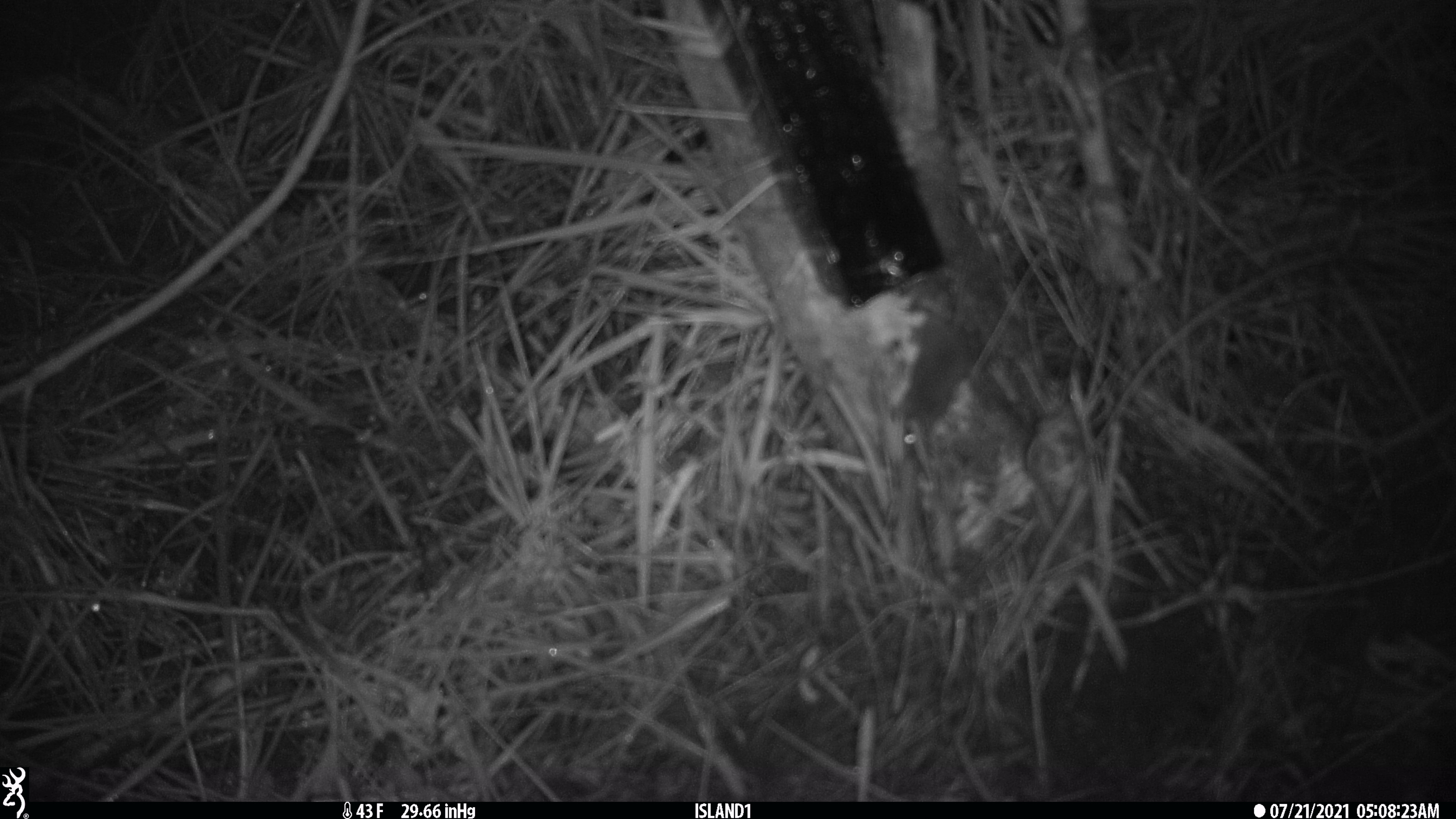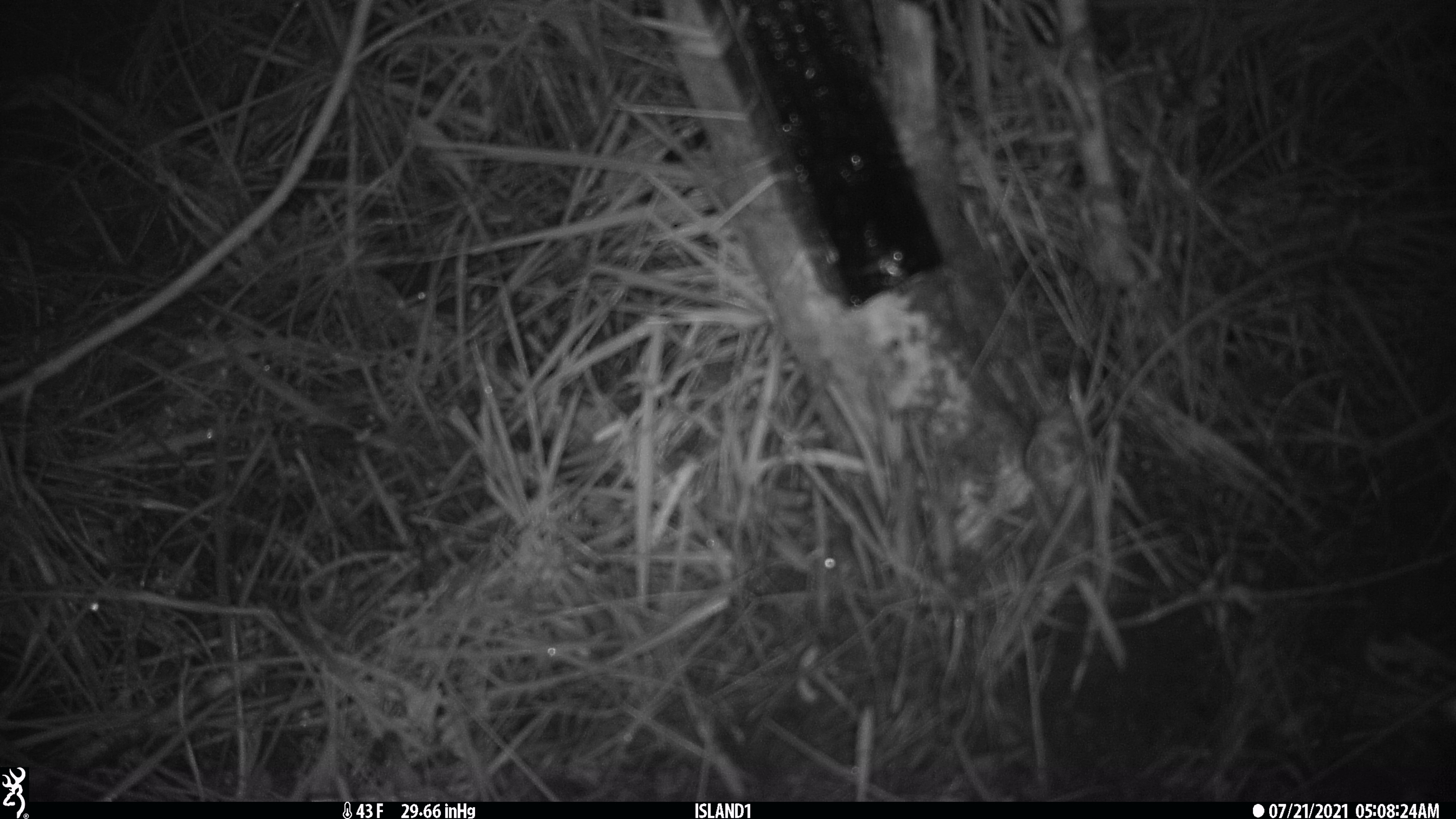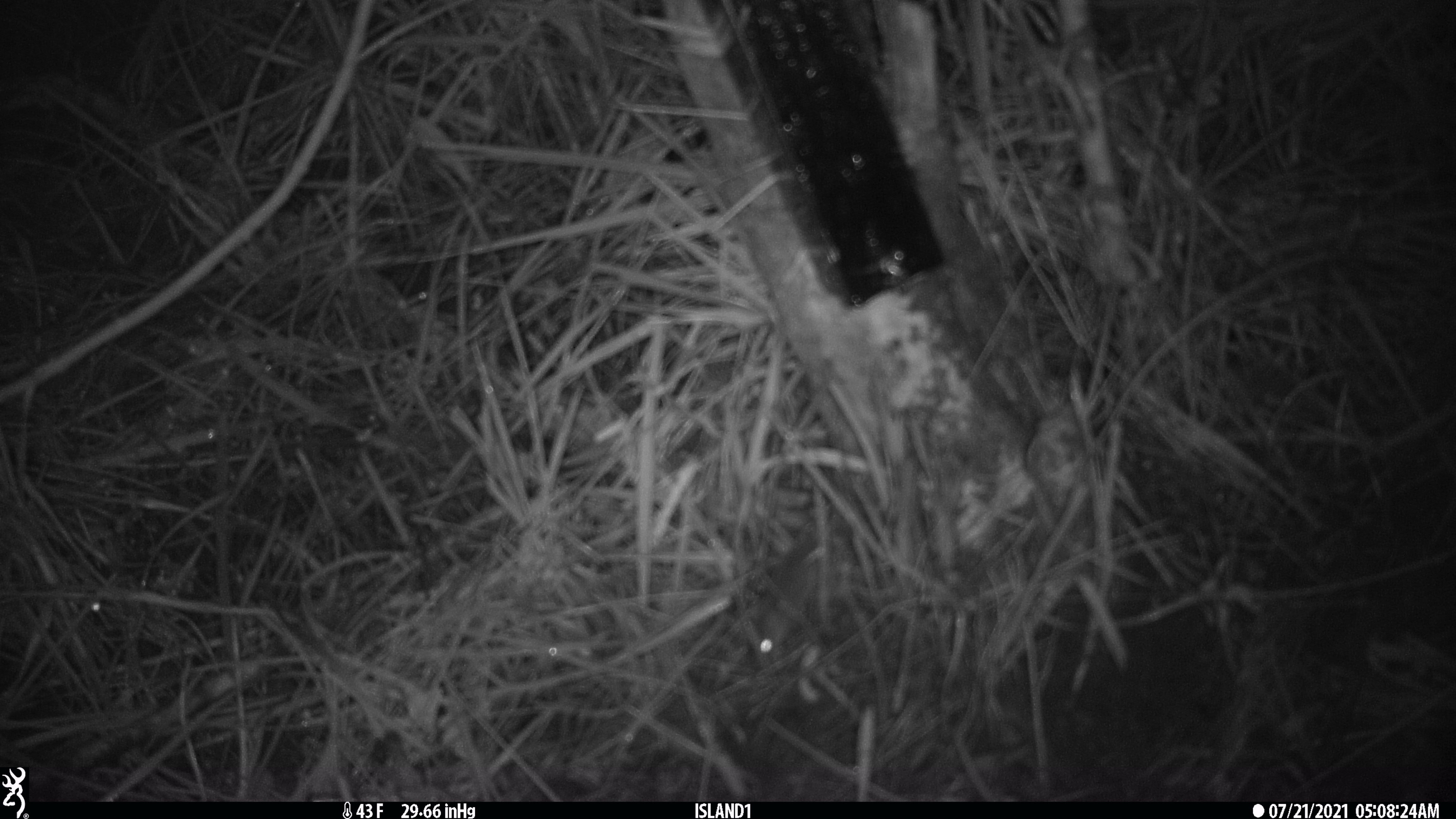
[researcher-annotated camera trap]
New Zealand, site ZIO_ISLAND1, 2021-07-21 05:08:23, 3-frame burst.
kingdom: Animalia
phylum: Chordata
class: Mammalia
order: Rodentia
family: Muridae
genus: Mus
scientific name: Mus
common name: mouse